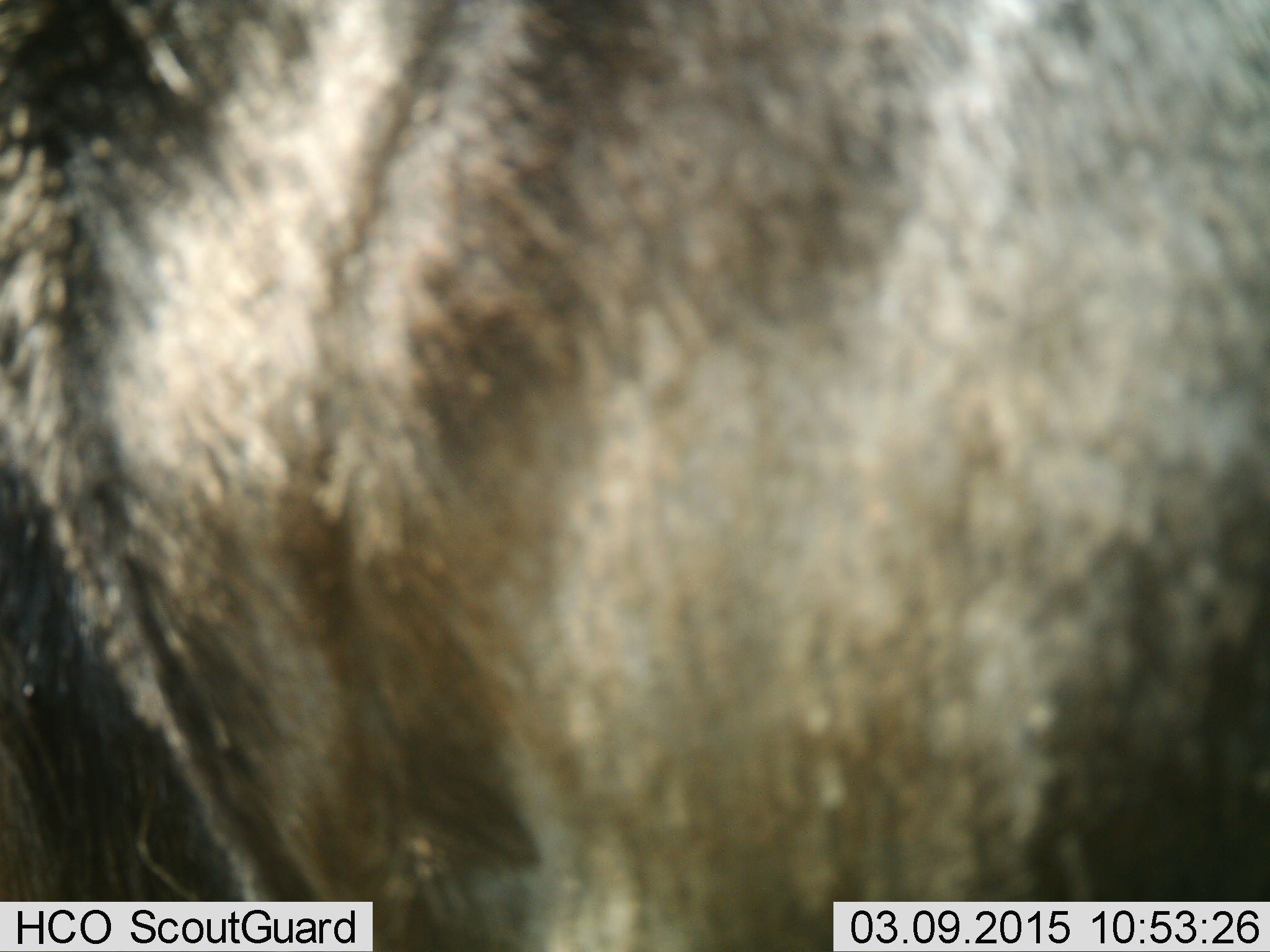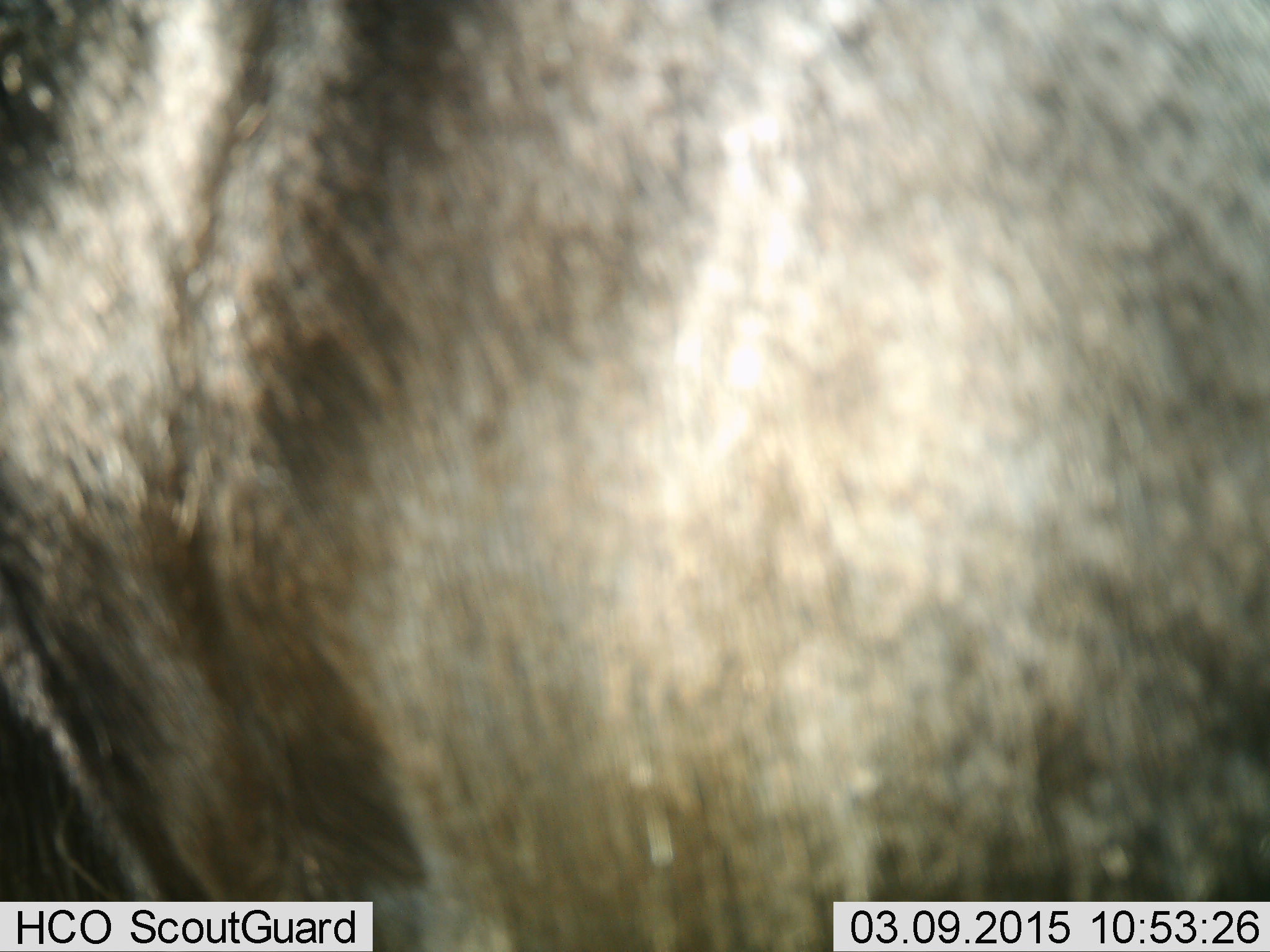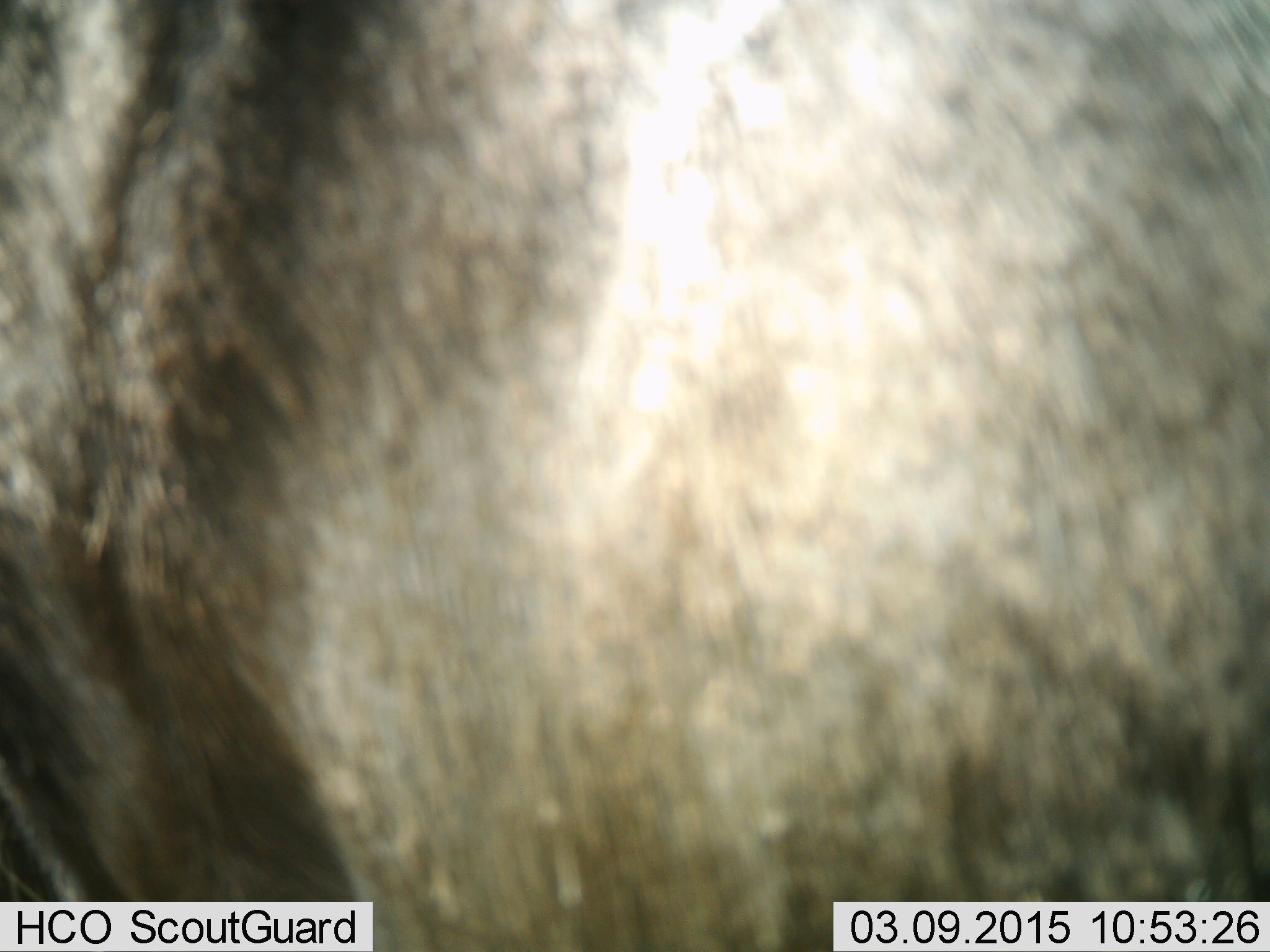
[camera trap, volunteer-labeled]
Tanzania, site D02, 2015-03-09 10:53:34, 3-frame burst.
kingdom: Animalia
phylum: Chordata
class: Mammalia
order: Artiodactyla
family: Bovidae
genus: Connochaetes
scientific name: Connochaetes taurinus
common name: blue wildebeest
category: wildebeest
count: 1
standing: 100%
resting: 0%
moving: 0%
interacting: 0%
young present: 0%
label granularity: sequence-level